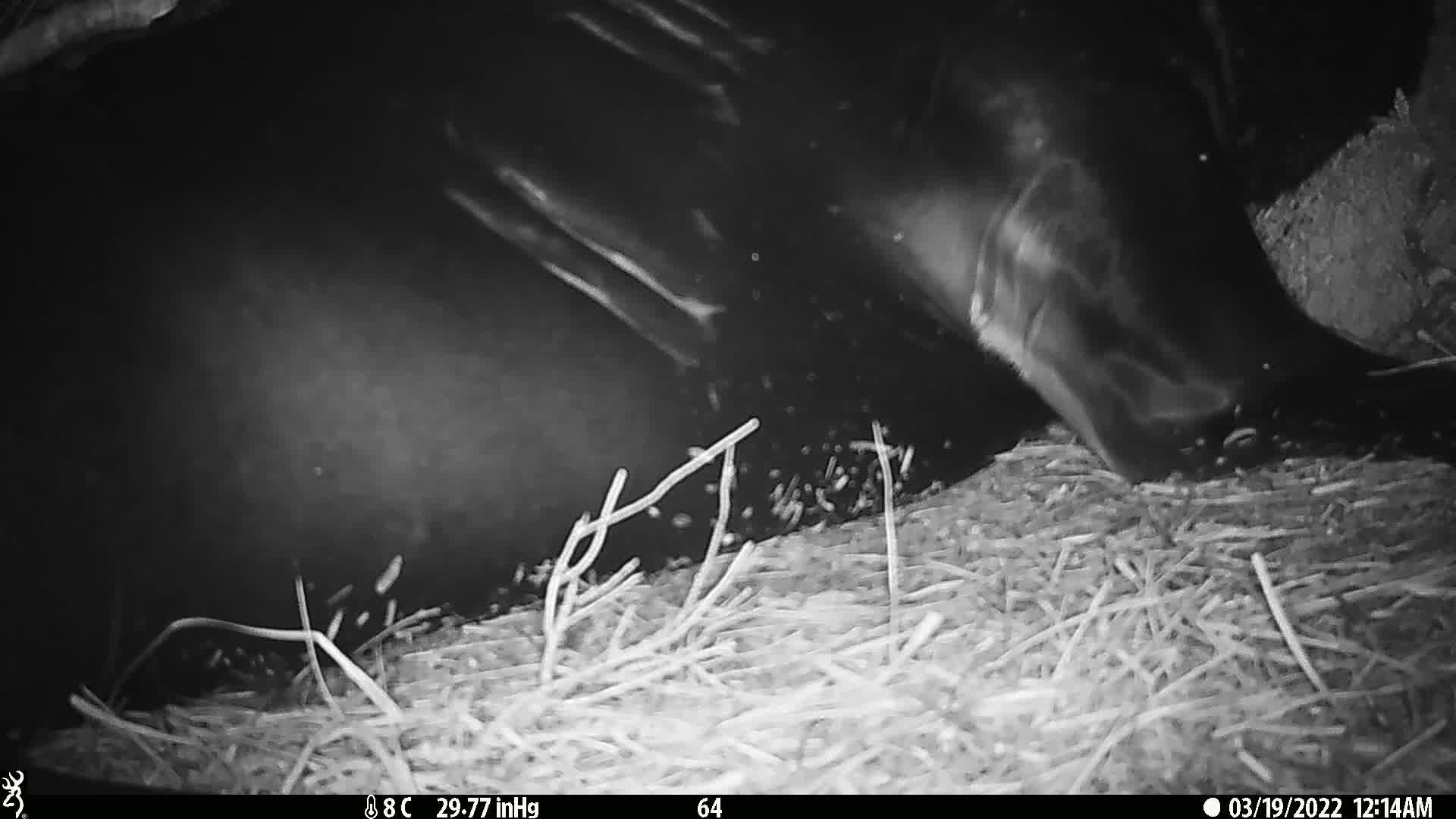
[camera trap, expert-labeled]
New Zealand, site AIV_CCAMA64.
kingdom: Animalia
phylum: Chordata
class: Mammalia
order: Carnivora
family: Otariidae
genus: Phocarctos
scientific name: Phocarctos hookeri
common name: new zealand sea lion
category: sealion